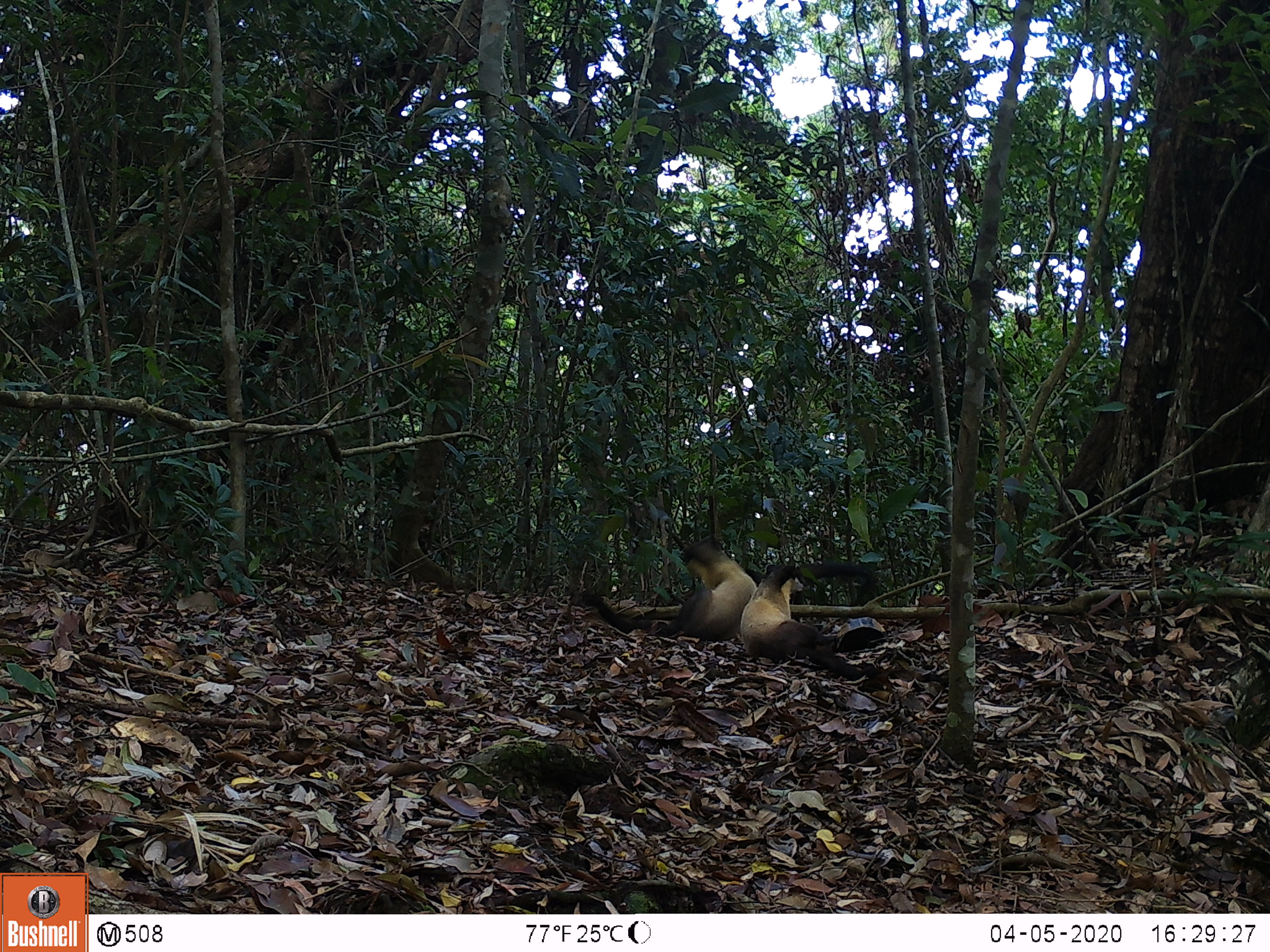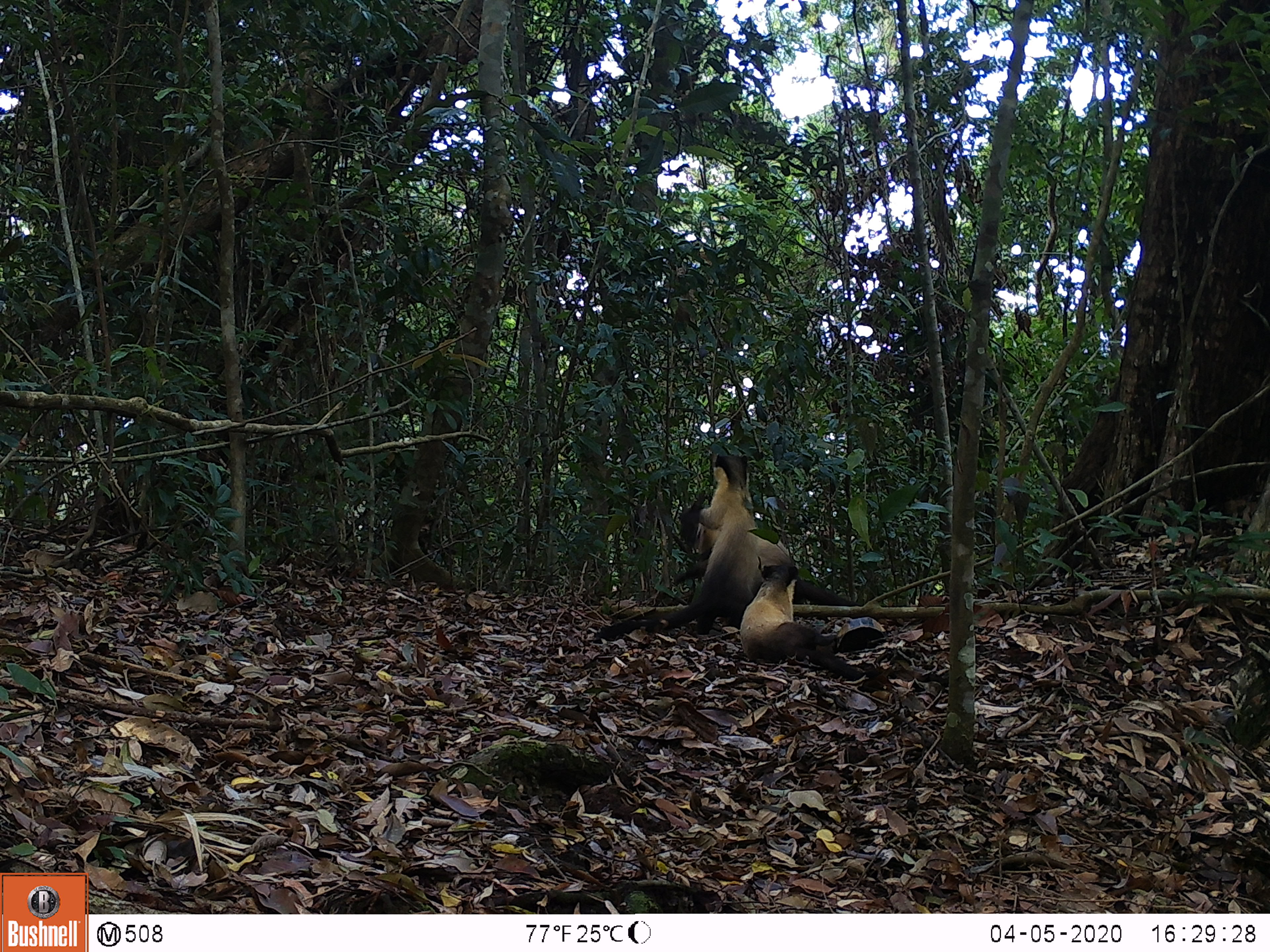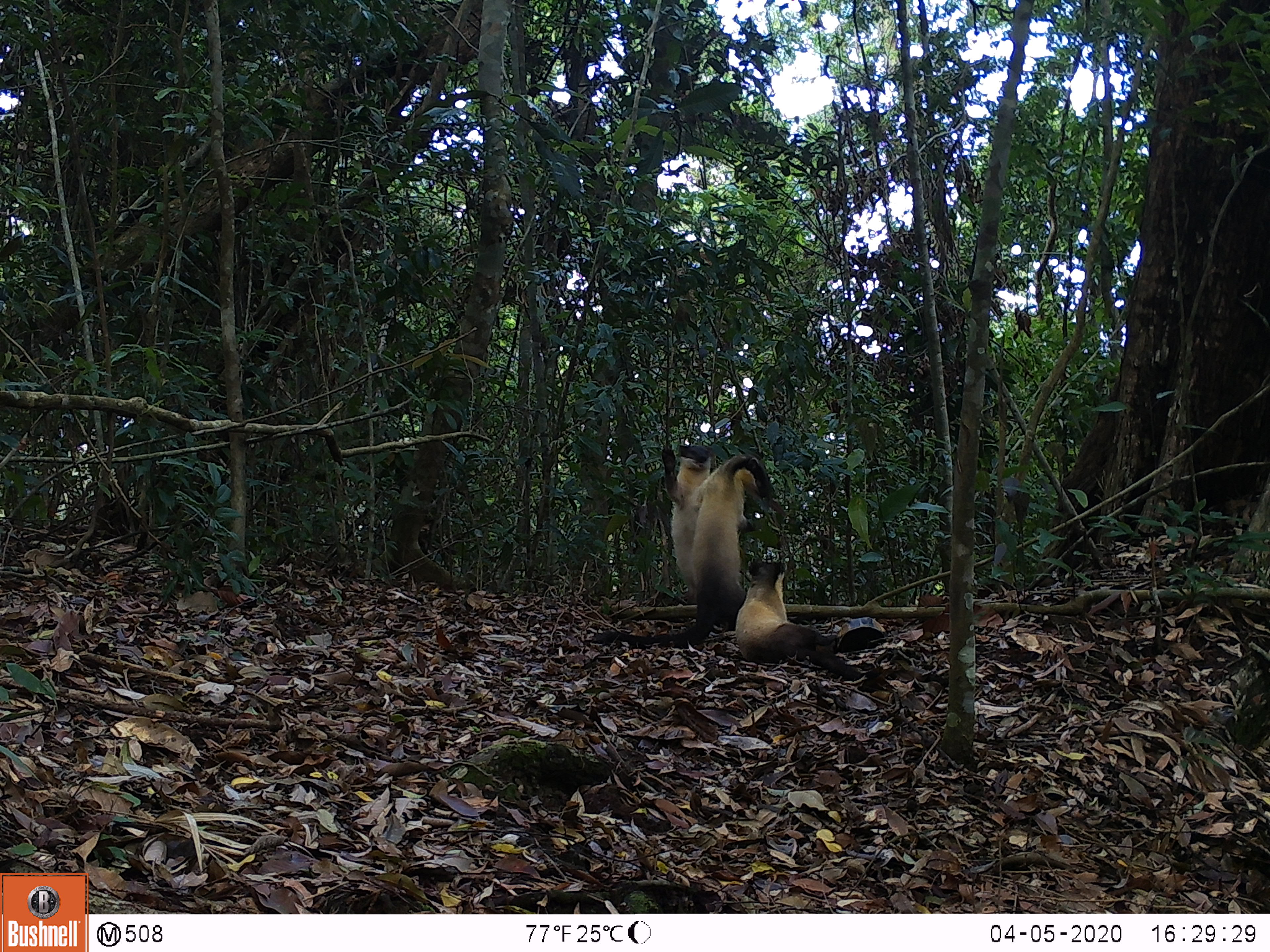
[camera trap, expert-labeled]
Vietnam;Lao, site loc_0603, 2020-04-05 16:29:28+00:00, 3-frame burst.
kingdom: Animalia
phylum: Chordata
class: Mammalia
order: Carnivora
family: Mustelidae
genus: Martes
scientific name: Martes flavigula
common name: yellow-throated marten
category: yellow throated marten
Yellow throated marten (yellow-throated marten) (Martes flavigula). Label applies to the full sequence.